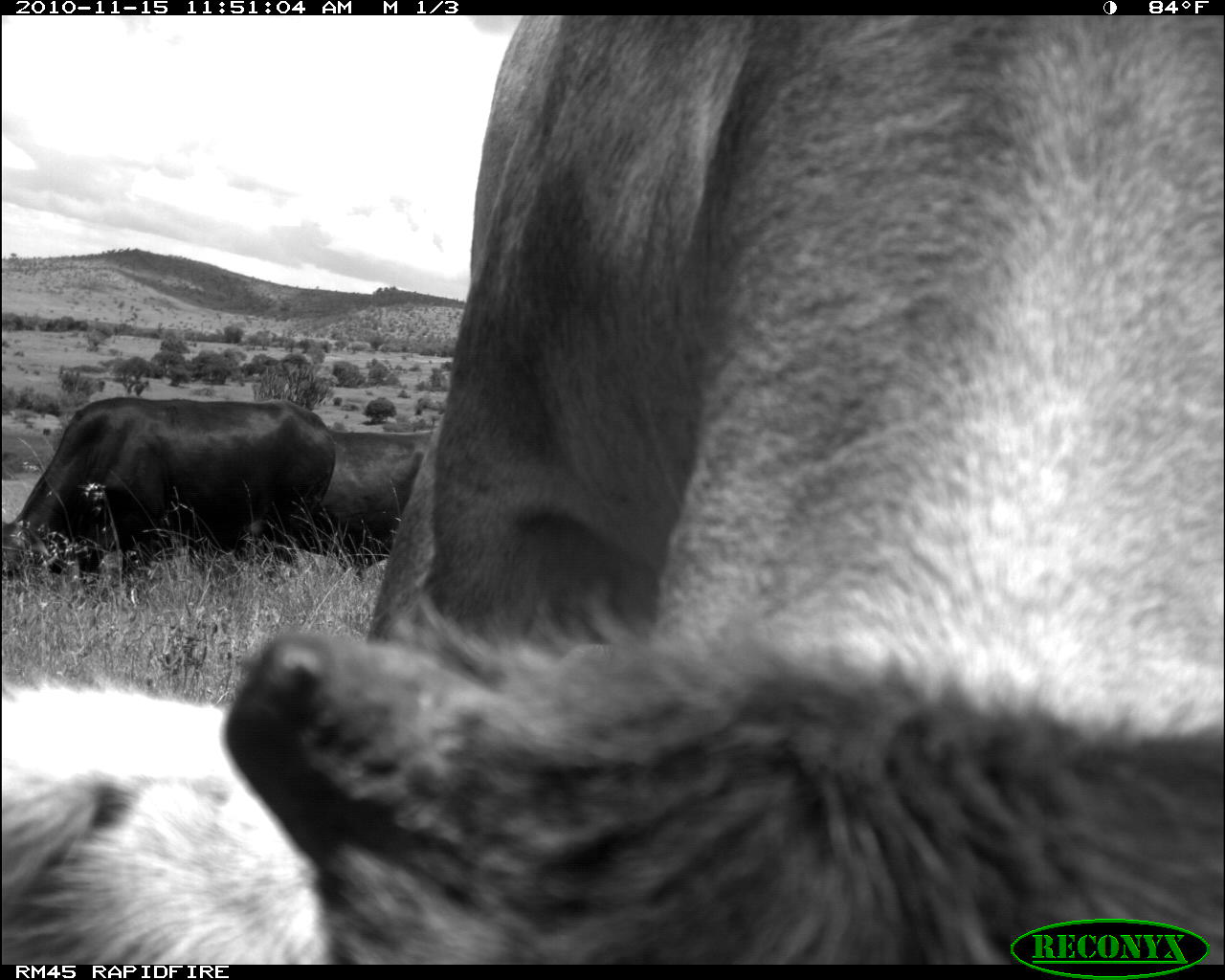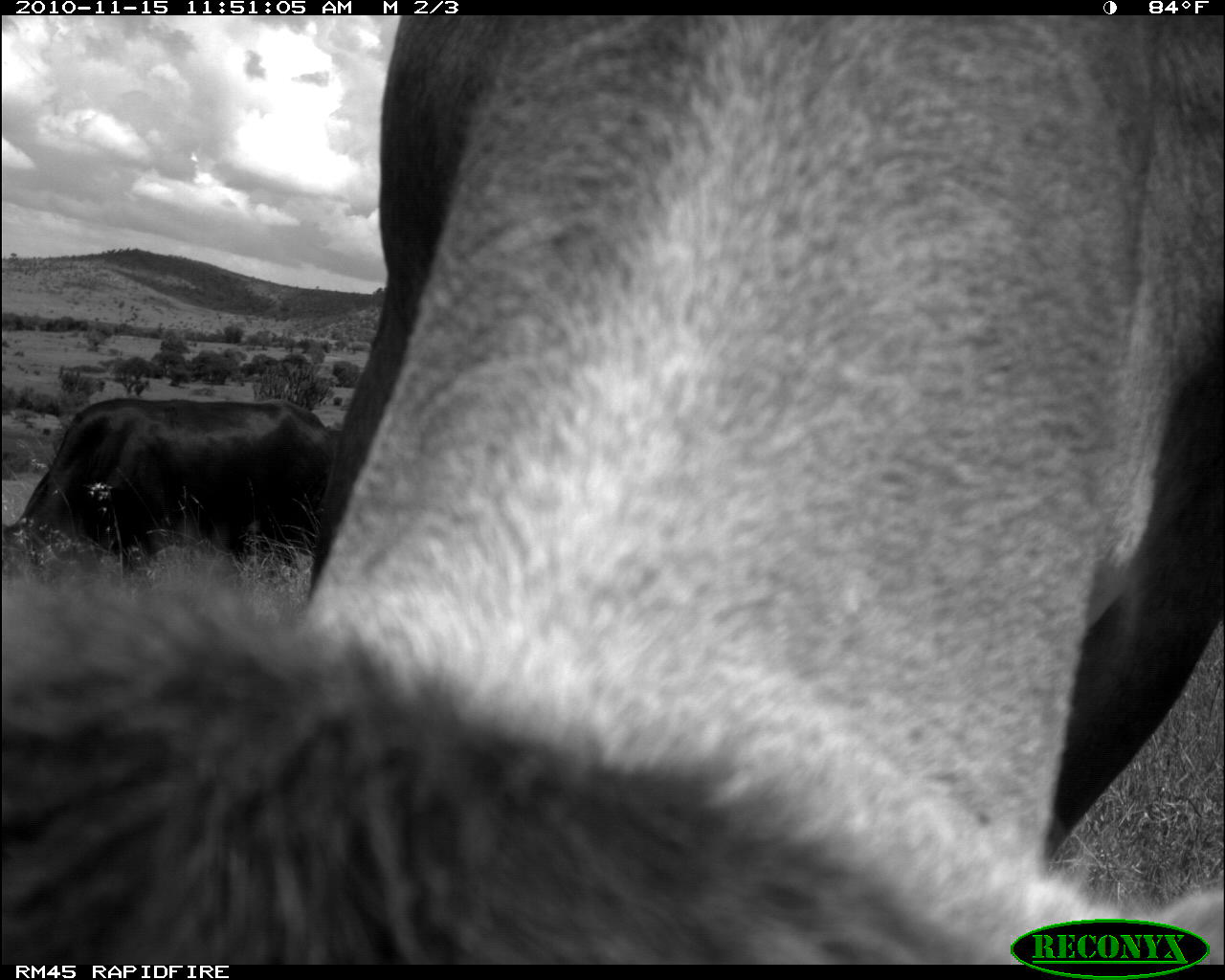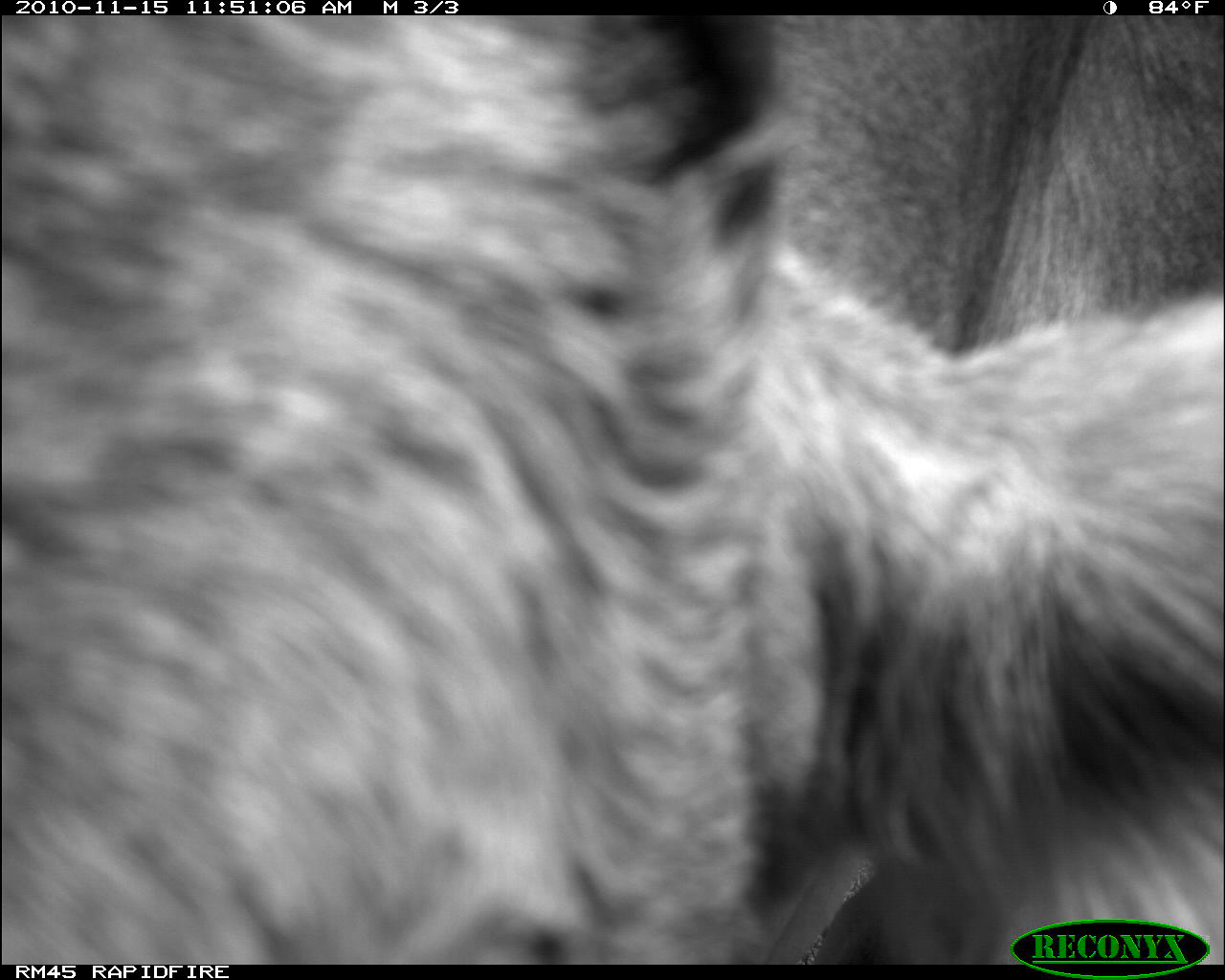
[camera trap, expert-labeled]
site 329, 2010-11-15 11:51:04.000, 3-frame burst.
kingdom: Animalia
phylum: Chordata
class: Mammalia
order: Artiodactyla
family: Bovidae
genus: Bos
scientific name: Bos taurus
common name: domestic cattle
Bos taurus (domestic cattle), count 3.